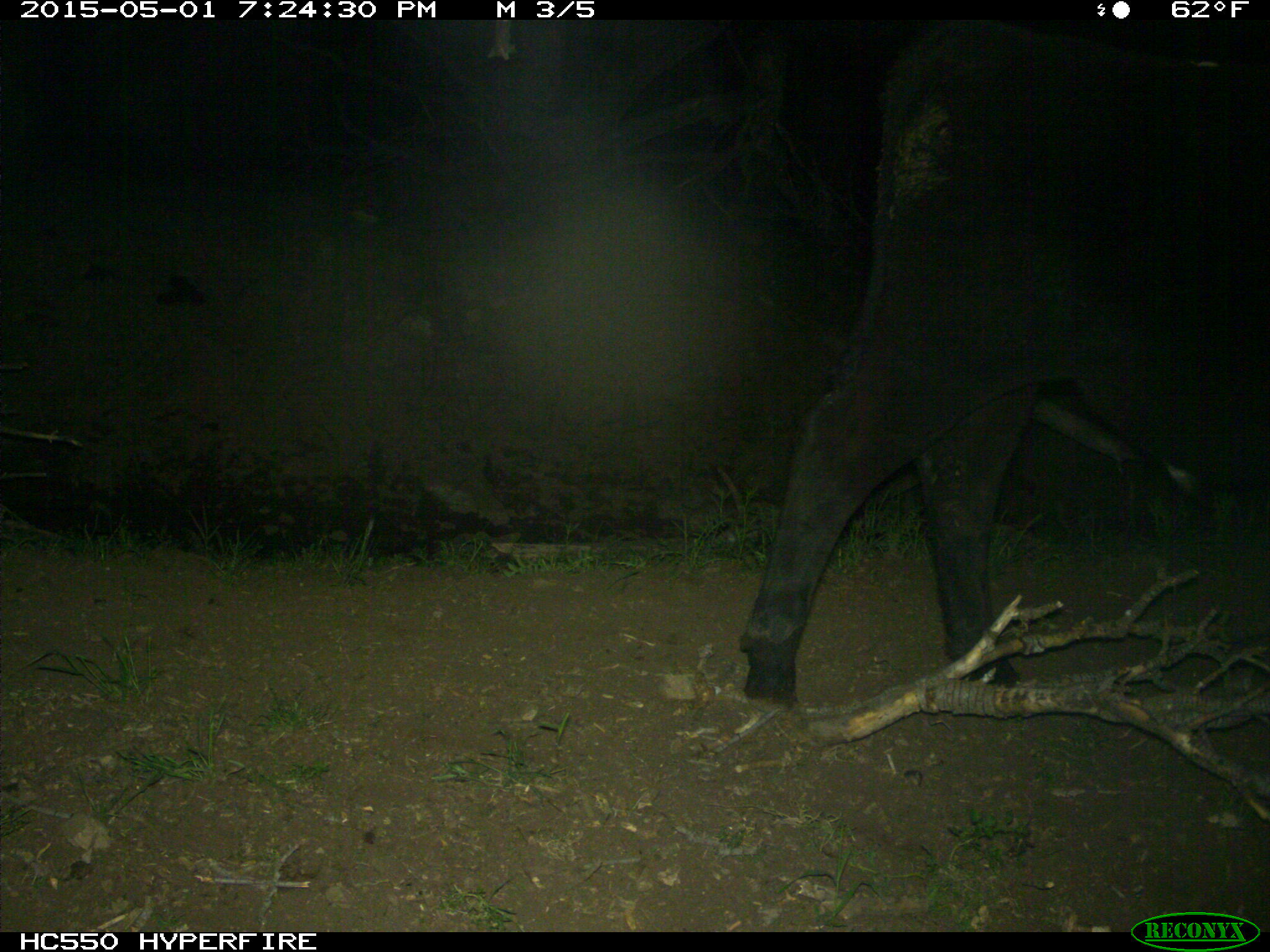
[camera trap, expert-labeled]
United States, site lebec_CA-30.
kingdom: Animalia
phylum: Chordata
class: Mammalia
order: Artiodactyla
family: Bovidae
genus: Bos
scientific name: Bos taurus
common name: domestic cow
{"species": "Bos taurus (domestic cow)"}